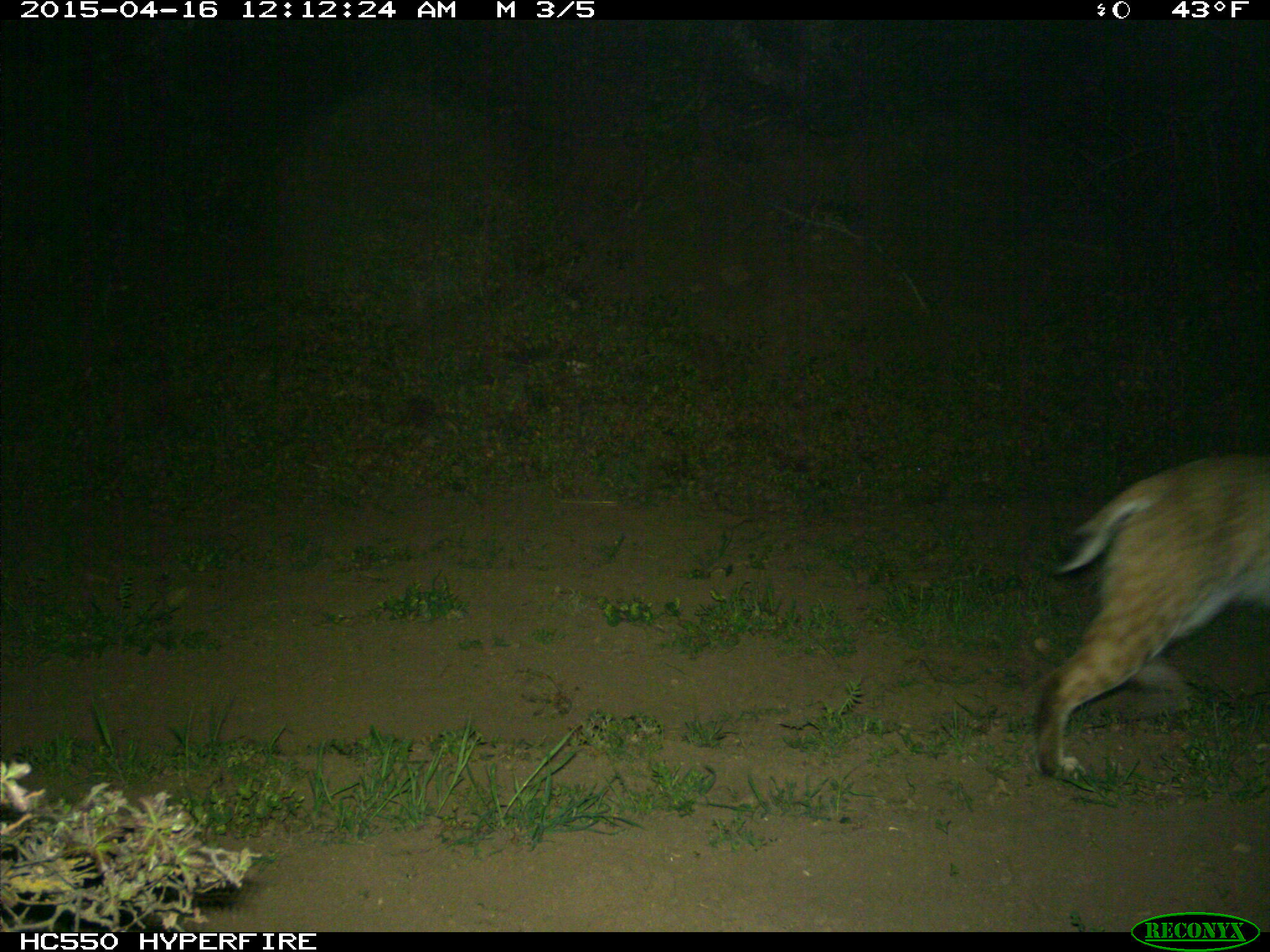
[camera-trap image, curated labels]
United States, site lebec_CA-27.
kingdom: Animalia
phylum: Chordata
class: Mammalia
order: Carnivora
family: Felidae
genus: Lynx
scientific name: Lynx rufus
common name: bobcat